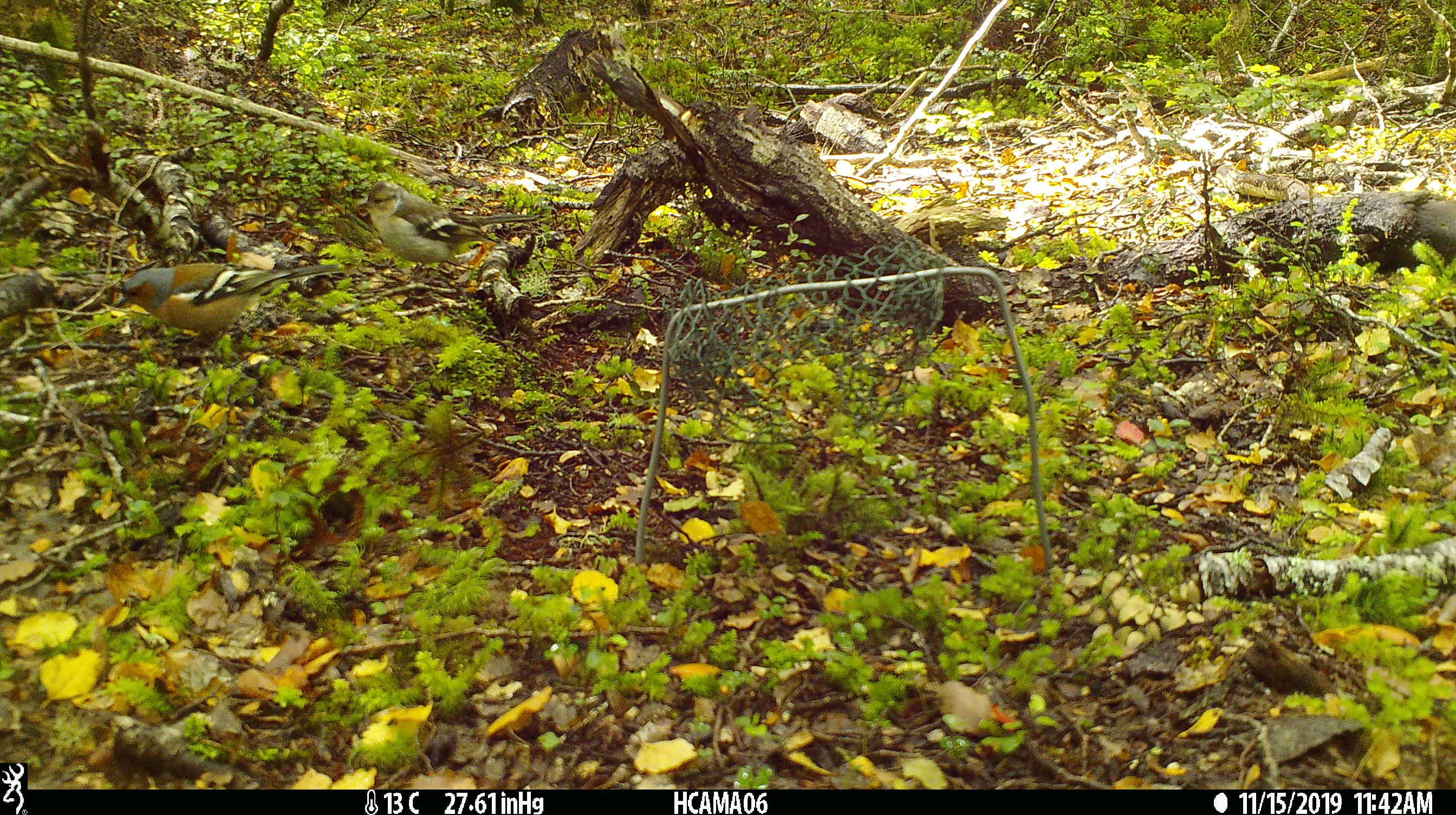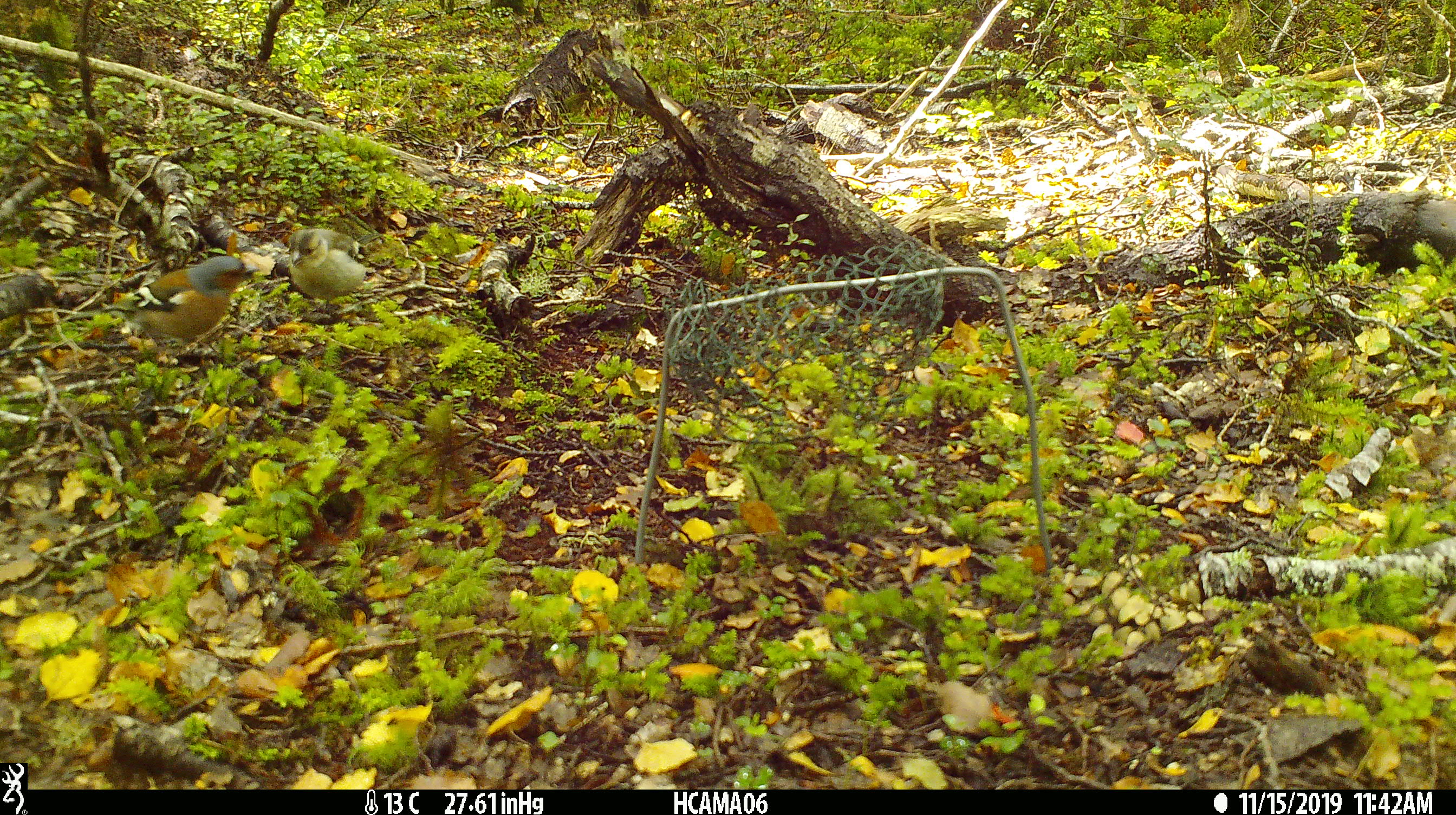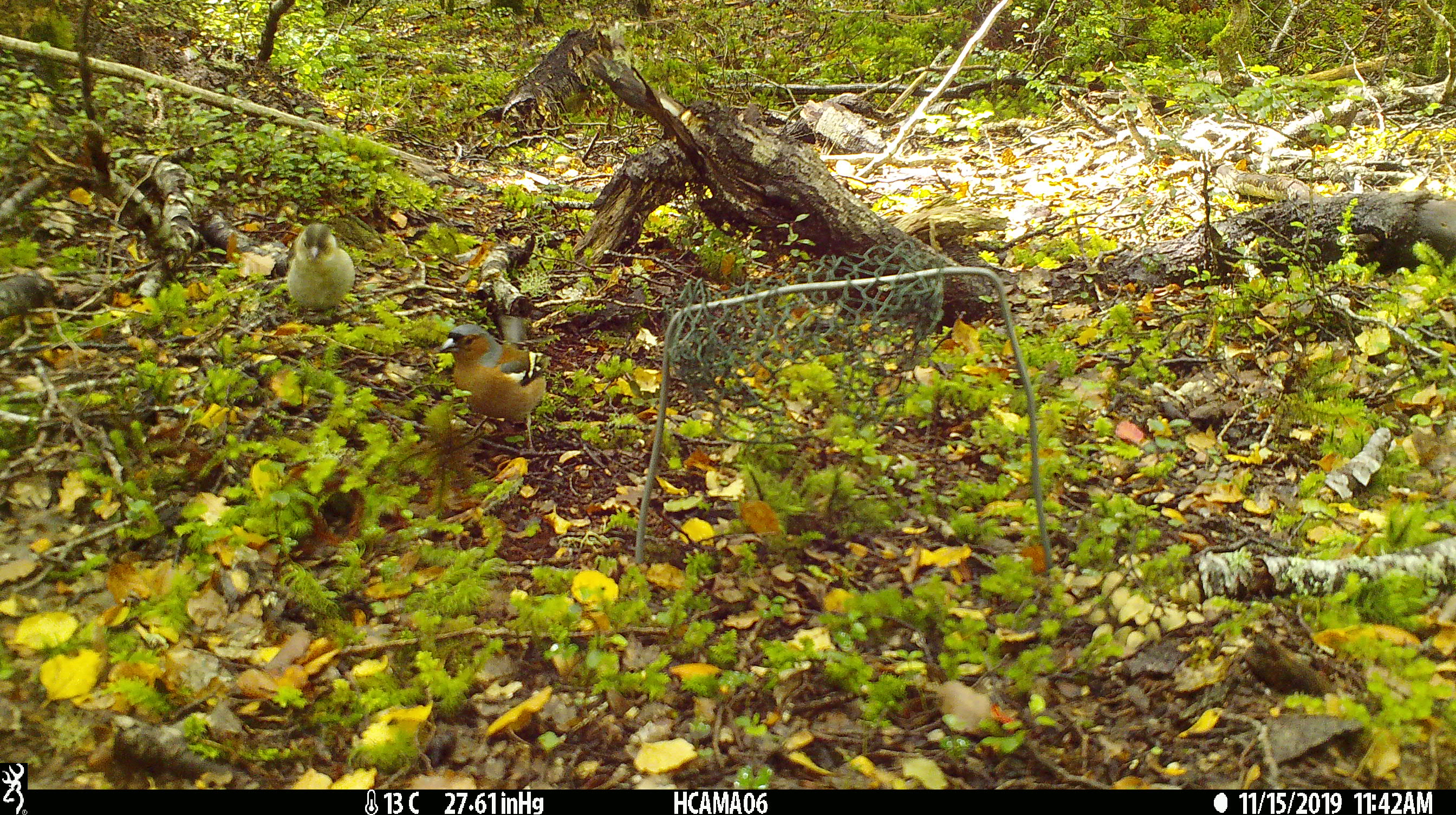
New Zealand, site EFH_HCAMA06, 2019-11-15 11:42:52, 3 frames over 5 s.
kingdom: Animalia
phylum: Chordata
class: Aves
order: Passeriformes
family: Fringillidae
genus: Fringilla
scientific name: Fringilla coelebs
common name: common chaffinch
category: chaffinch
Chaffinch (common chaffinch) (Fringilla coelebs).